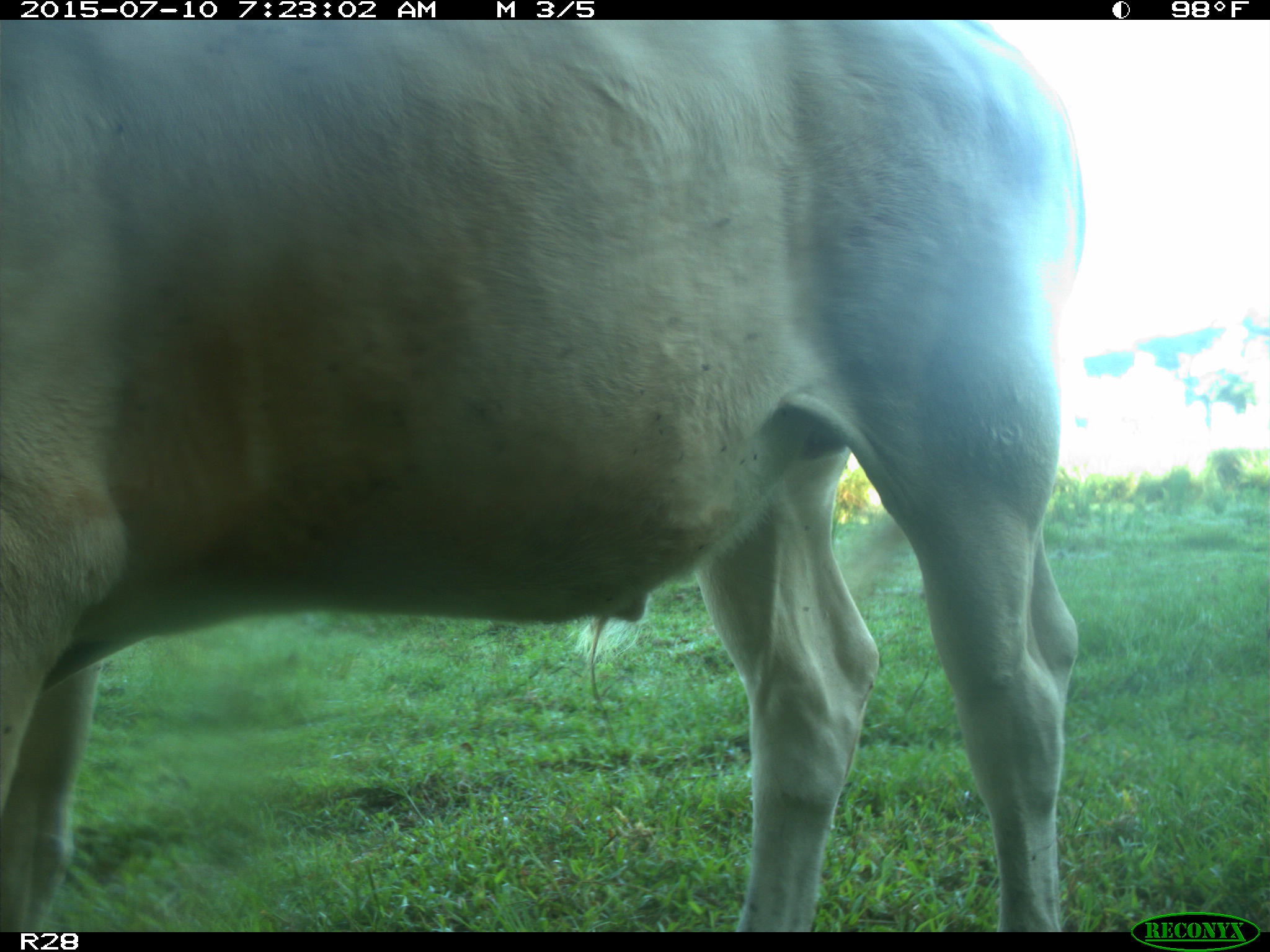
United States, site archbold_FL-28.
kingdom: Animalia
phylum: Chordata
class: Mammalia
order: Artiodactyla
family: Bovidae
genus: Bos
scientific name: Bos taurus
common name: domestic cow